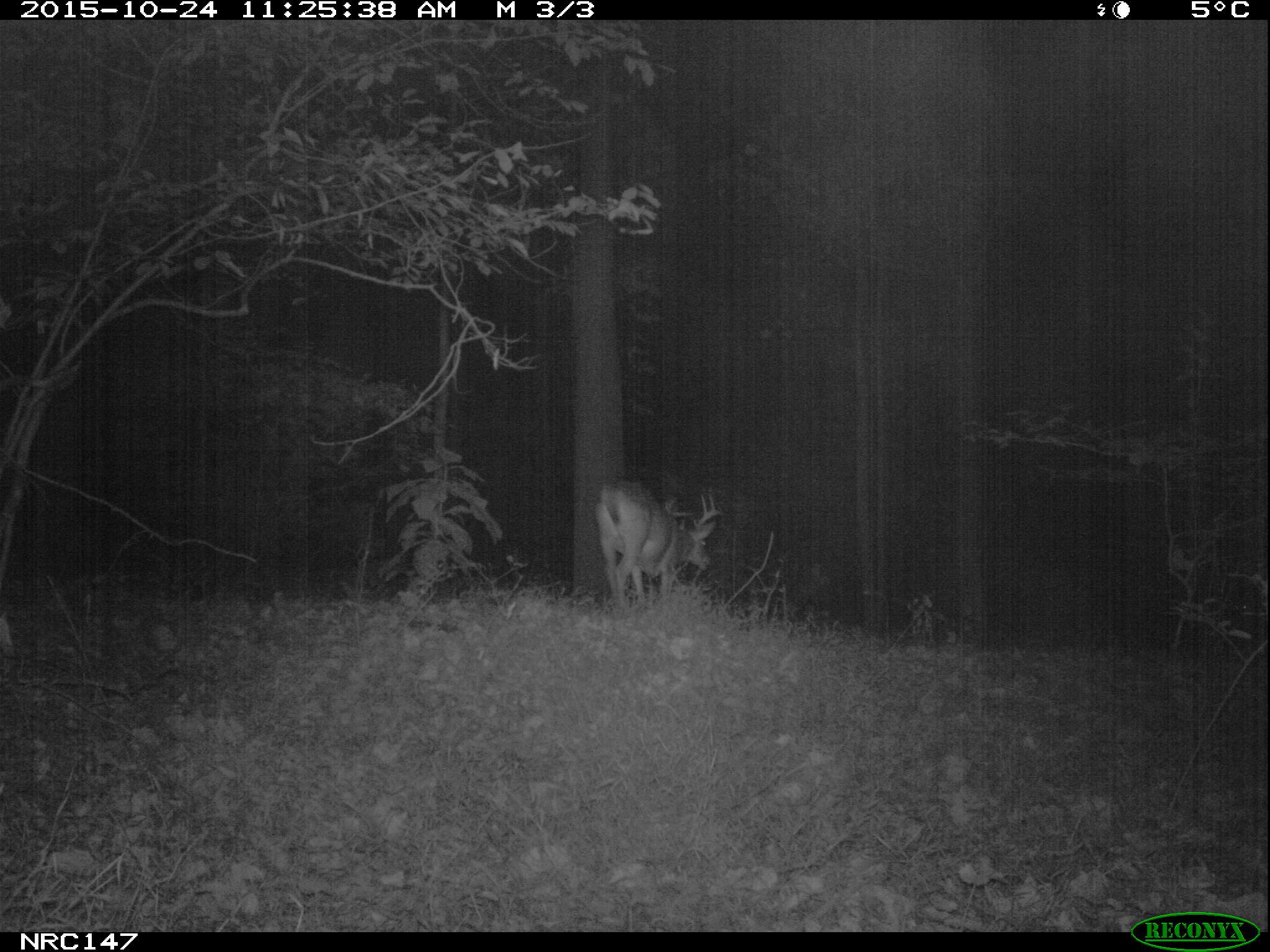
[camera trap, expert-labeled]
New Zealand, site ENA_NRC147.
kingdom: Animalia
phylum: Chordata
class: Mammalia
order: Artiodactyla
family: Cervidae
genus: Odocoileus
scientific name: Odocoileus virginianus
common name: white-tailed deer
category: white tailed deer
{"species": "white tailed deer (white-tailed deer) (Odocoileus virginianus)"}